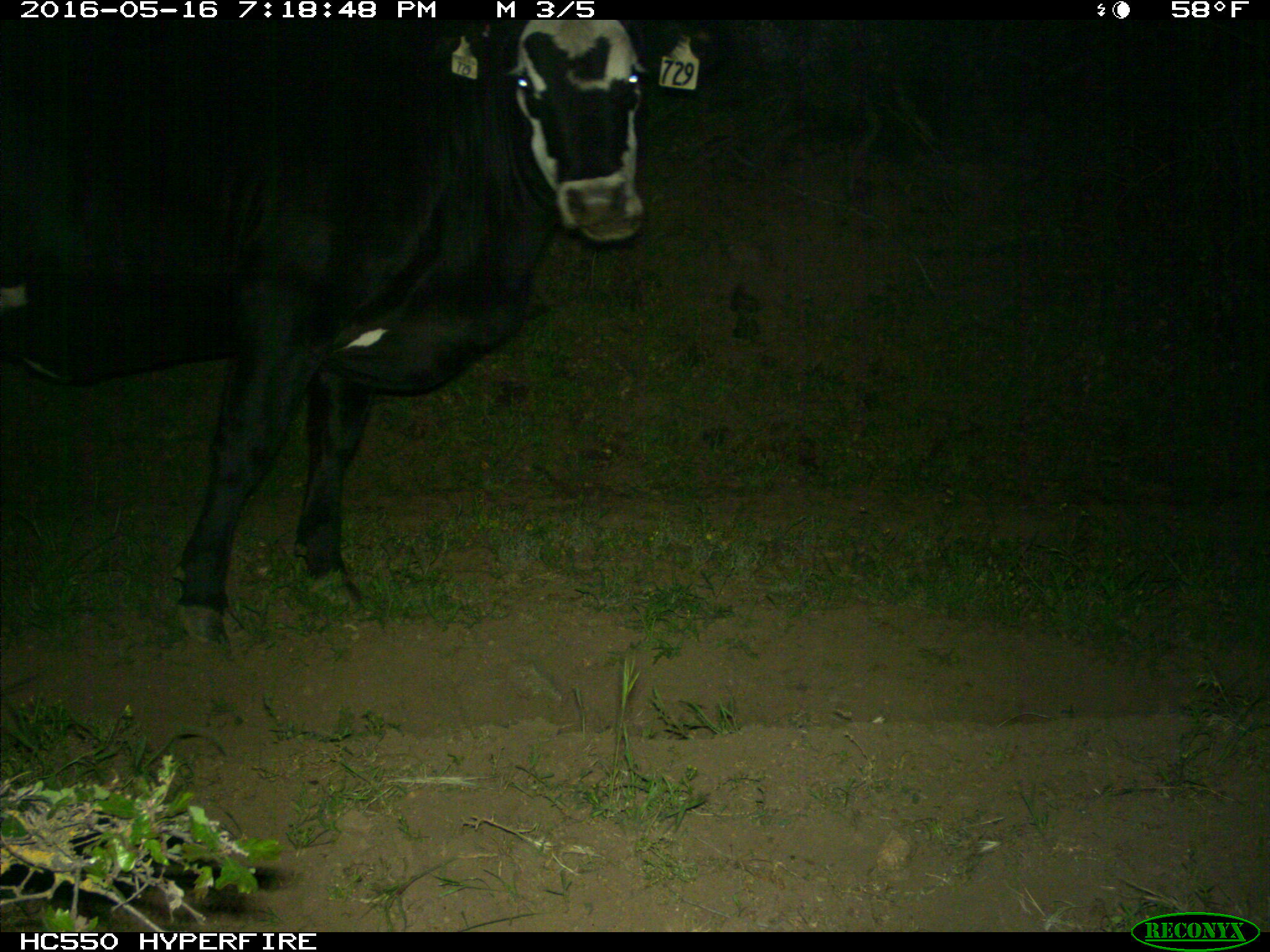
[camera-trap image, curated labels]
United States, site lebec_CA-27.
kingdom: Animalia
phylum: Chordata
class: Mammalia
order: Artiodactyla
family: Bovidae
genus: Bos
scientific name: Bos taurus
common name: domestic cow